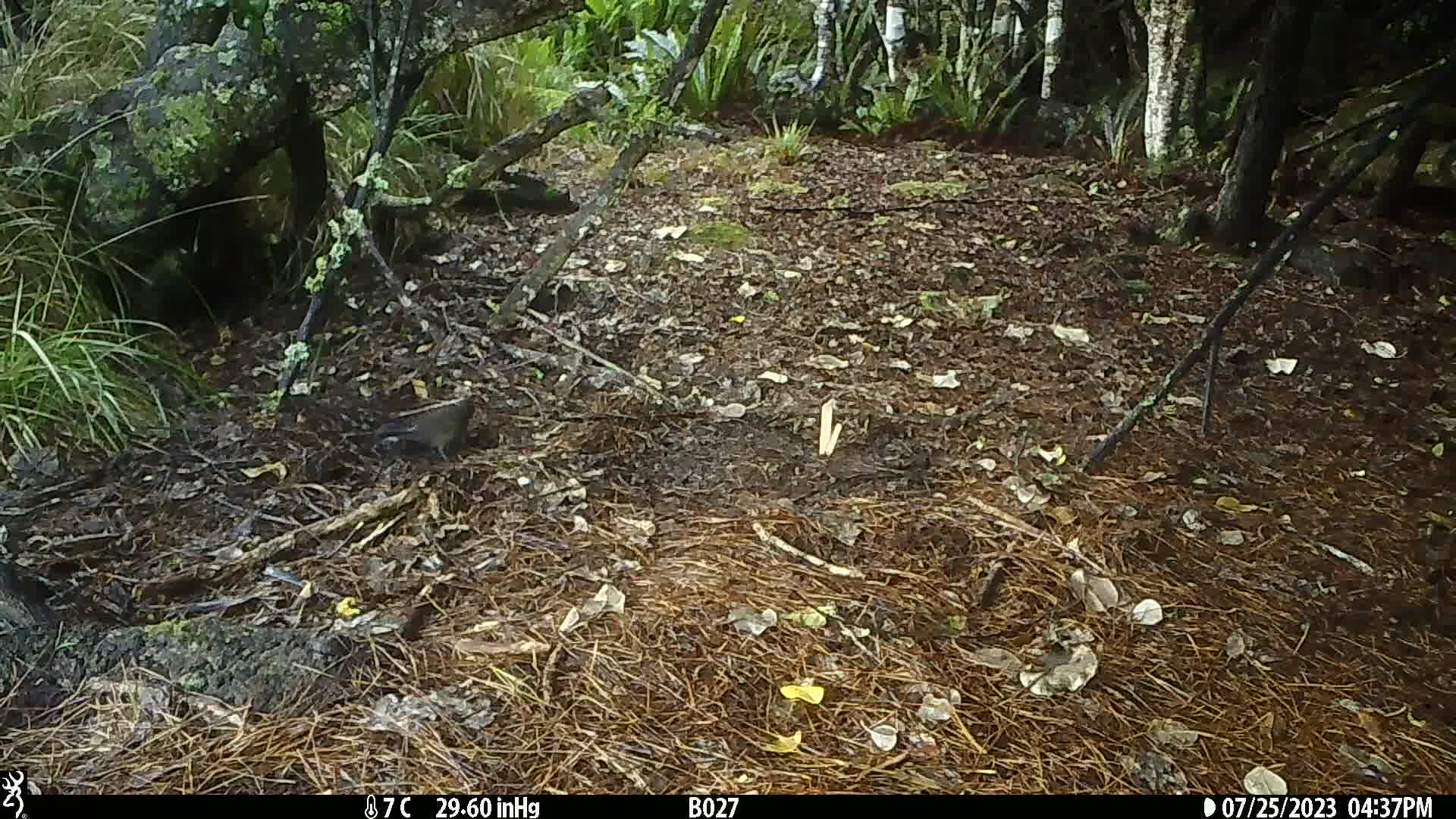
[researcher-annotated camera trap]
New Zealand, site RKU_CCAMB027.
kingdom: Animalia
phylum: Chordata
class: Aves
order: Passeriformes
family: Turdidae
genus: Turdus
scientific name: Turdus merula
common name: eurasian blackbird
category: blackbird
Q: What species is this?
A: Blackbird (eurasian blackbird) (Turdus merula).